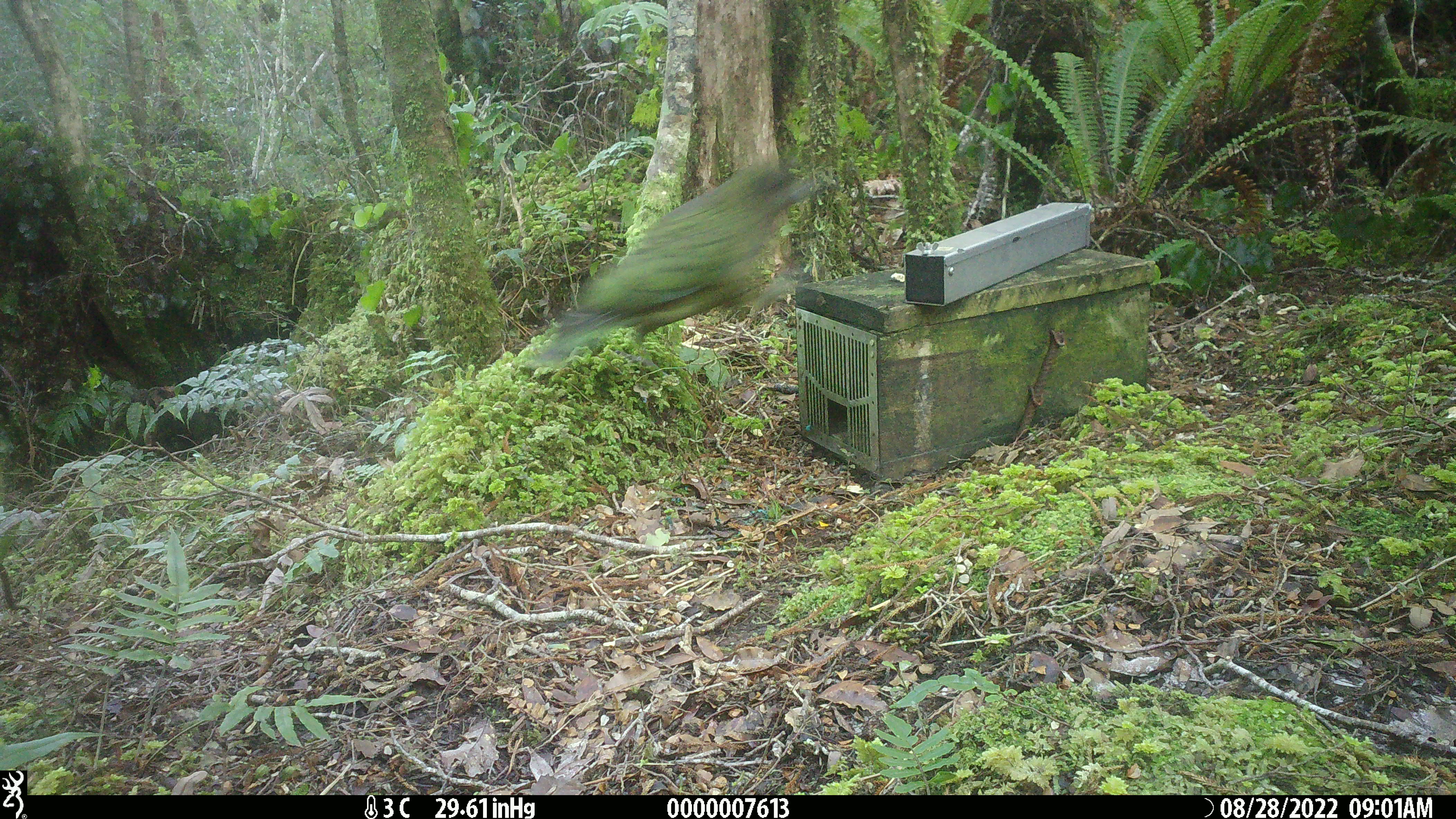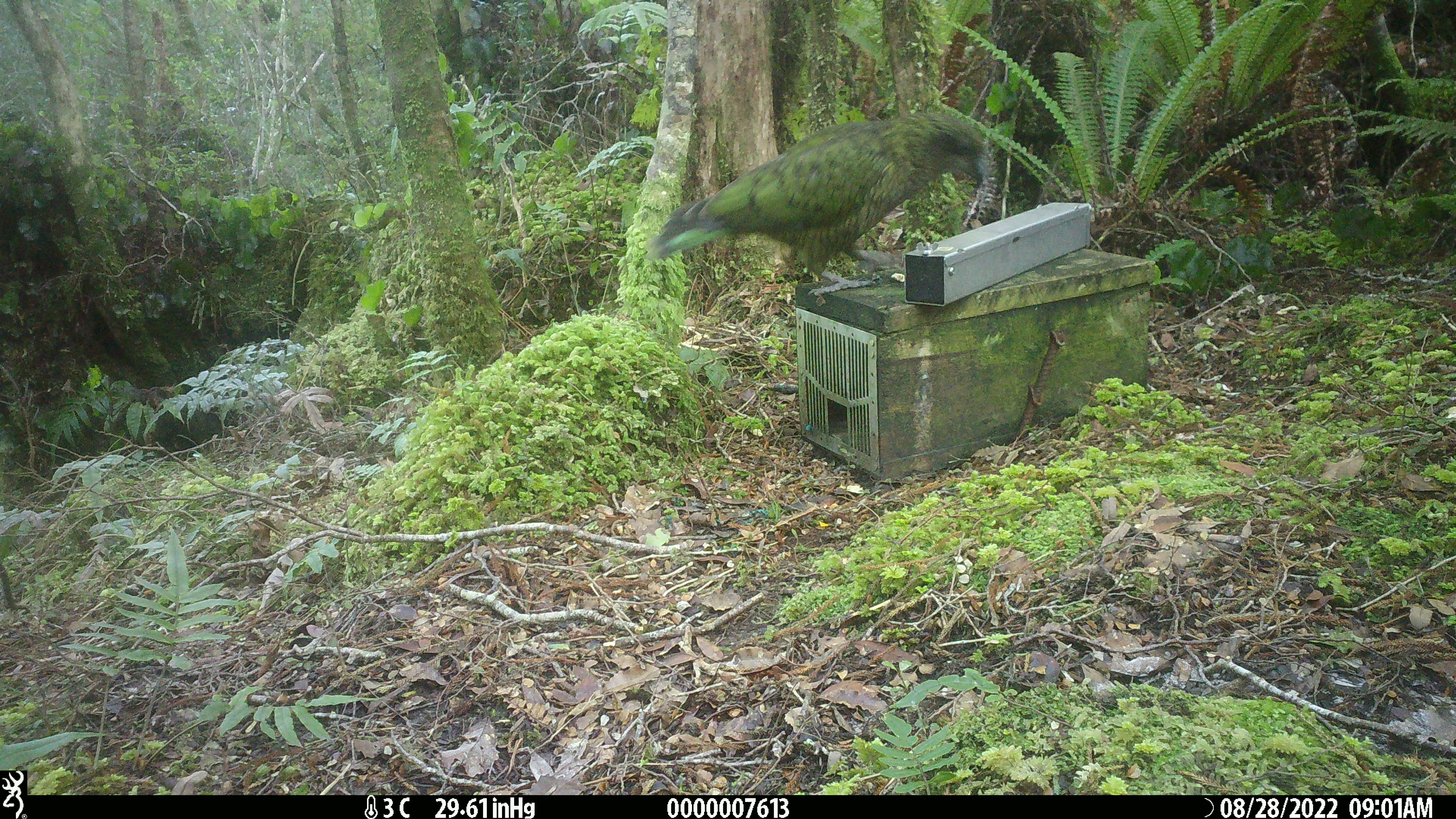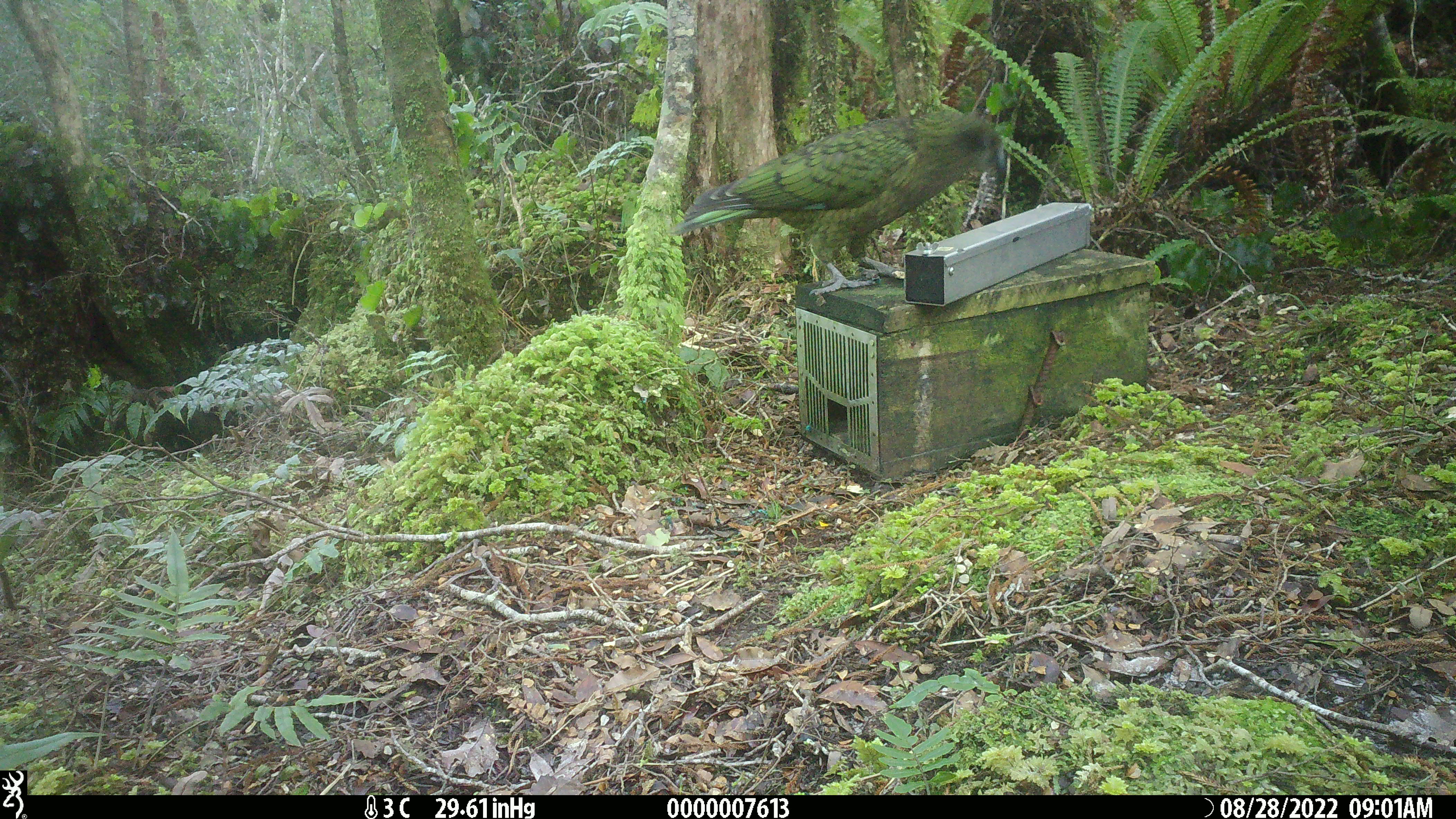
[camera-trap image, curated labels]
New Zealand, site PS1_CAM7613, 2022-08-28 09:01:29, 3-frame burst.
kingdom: Animalia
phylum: Chordata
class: Aves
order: Psittaciformes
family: Strigopidae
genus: Nestor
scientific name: Nestor notabilis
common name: kea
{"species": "kea (Nestor notabilis)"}